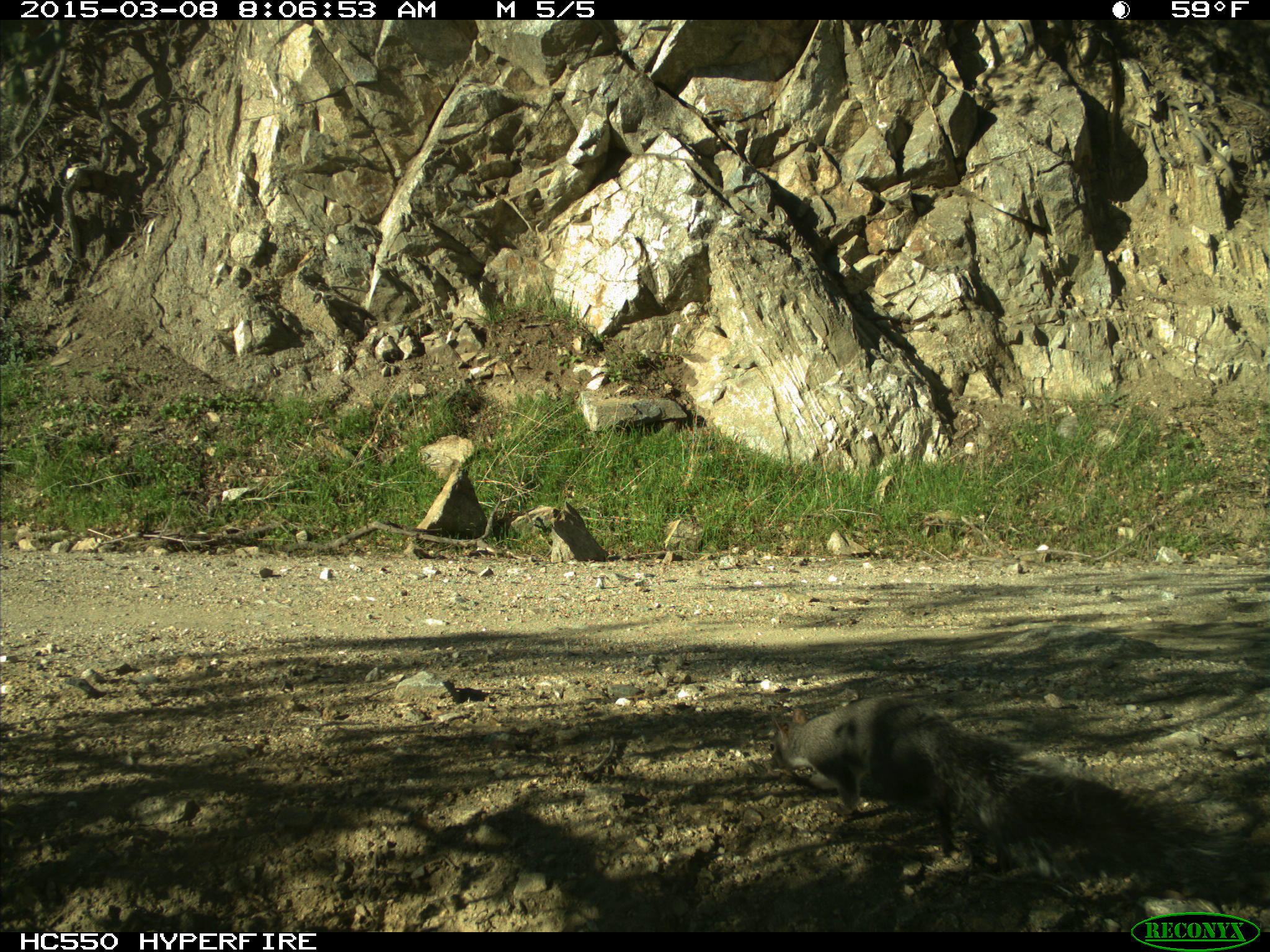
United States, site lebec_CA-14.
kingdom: Animalia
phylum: Chordata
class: Mammalia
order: Rodentia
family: Sciuridae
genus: Sciurus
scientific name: Sciurus carolinensis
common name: eastern gray squirrel